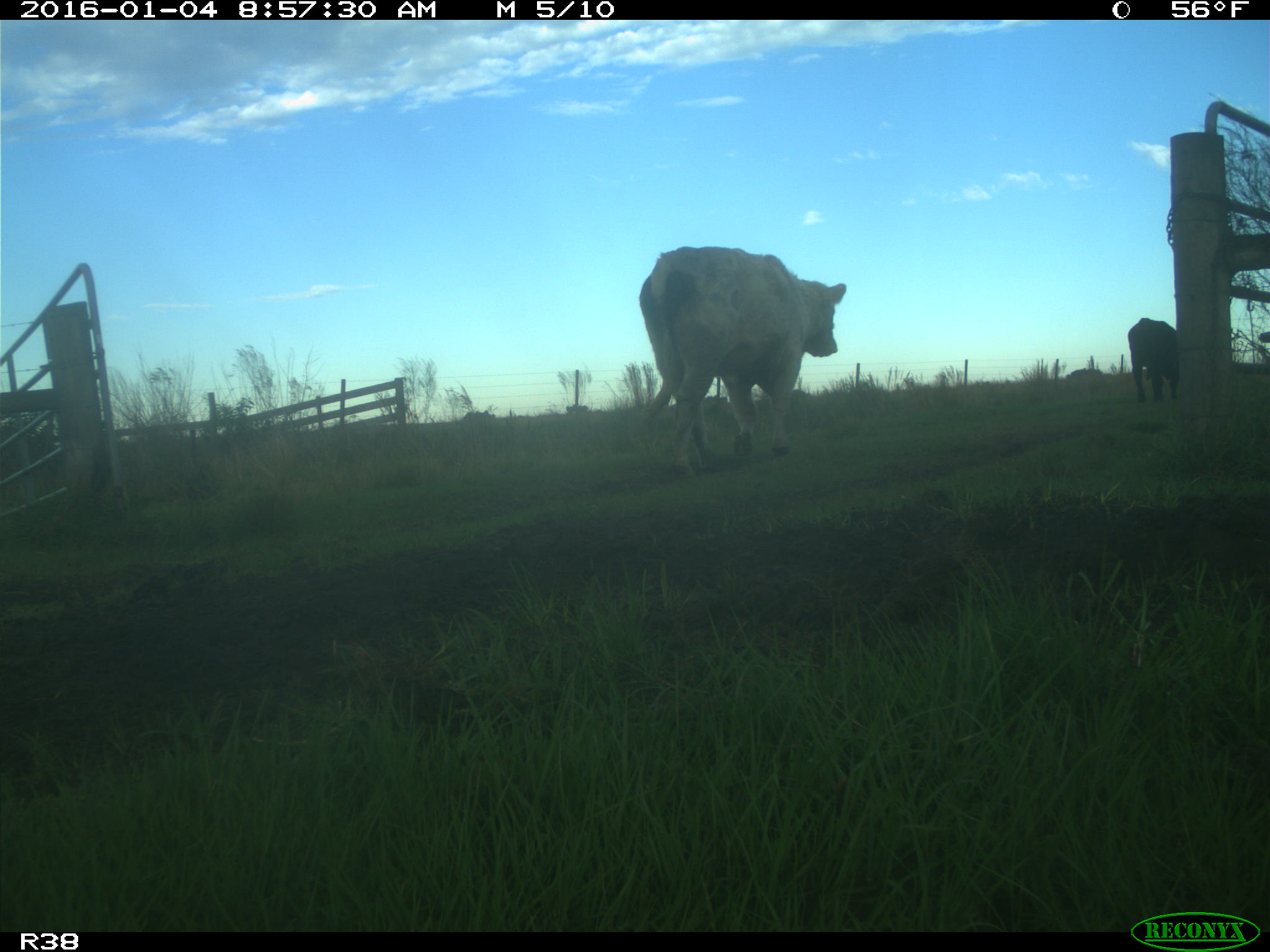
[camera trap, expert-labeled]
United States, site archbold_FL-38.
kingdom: Animalia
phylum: Chordata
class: Mammalia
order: Artiodactyla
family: Bovidae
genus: Bos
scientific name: Bos taurus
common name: domestic cow